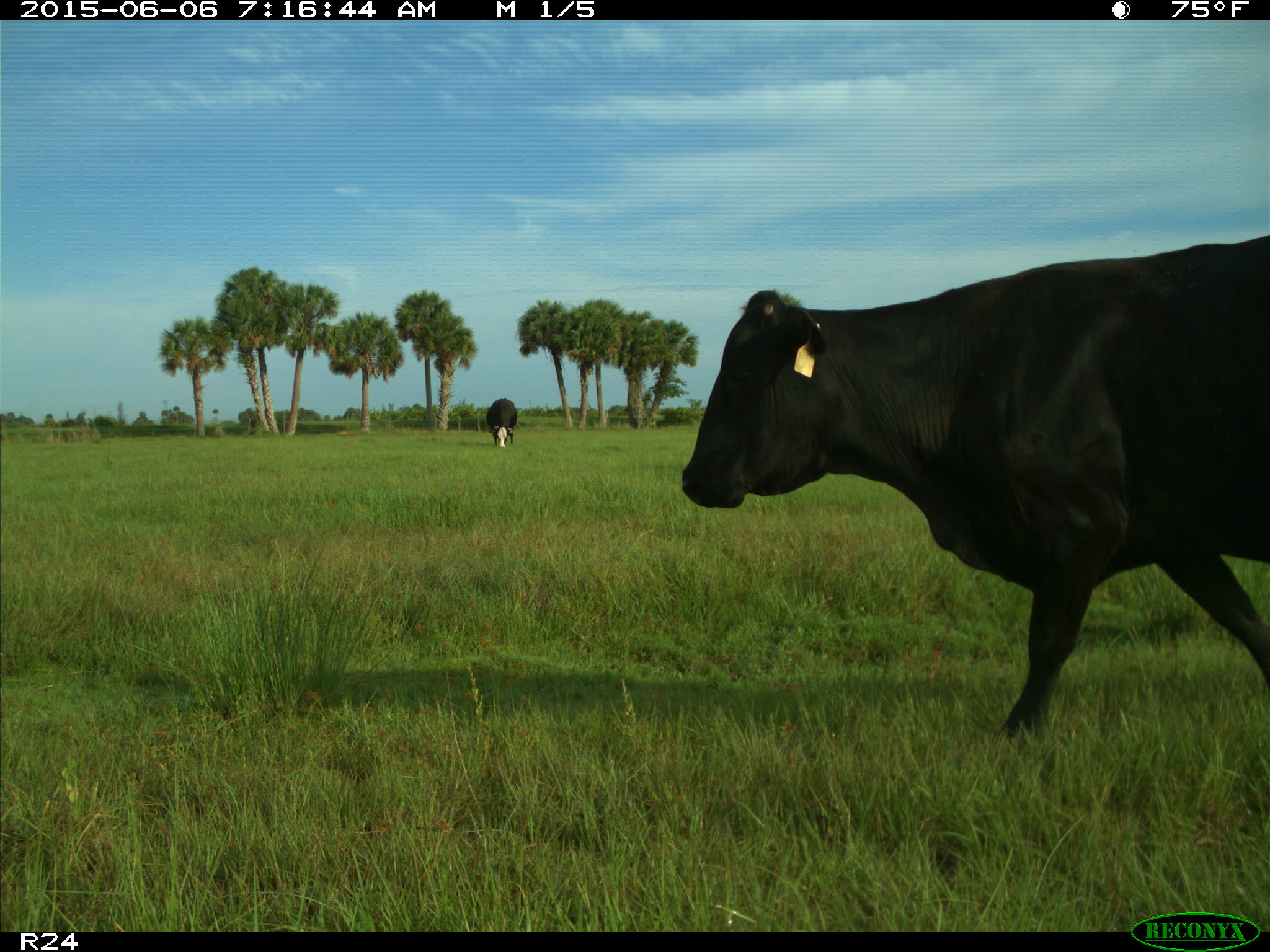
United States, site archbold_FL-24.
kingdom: Animalia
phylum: Chordata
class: Mammalia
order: Artiodactyla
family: Bovidae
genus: Bos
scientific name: Bos taurus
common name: domestic cow